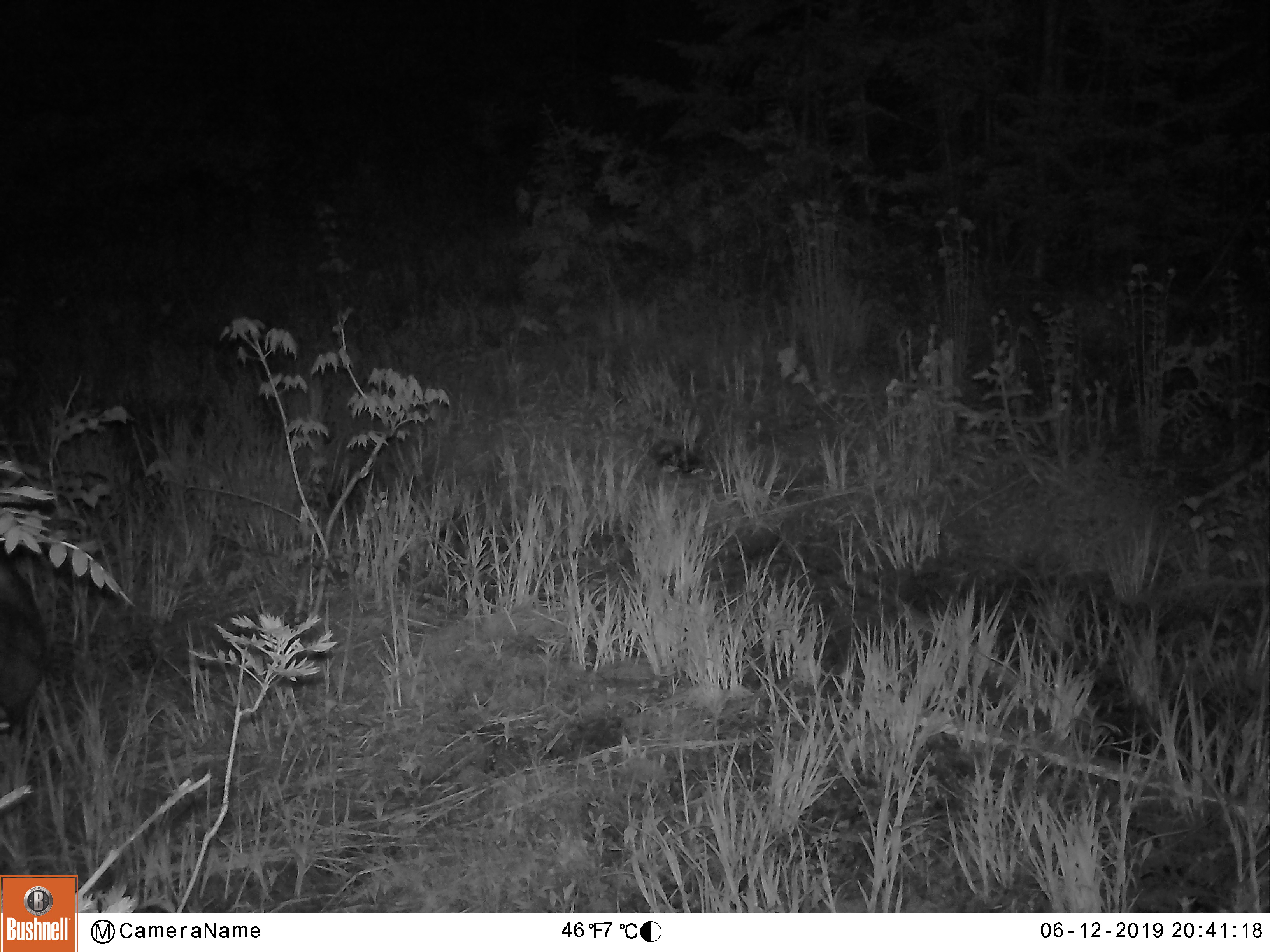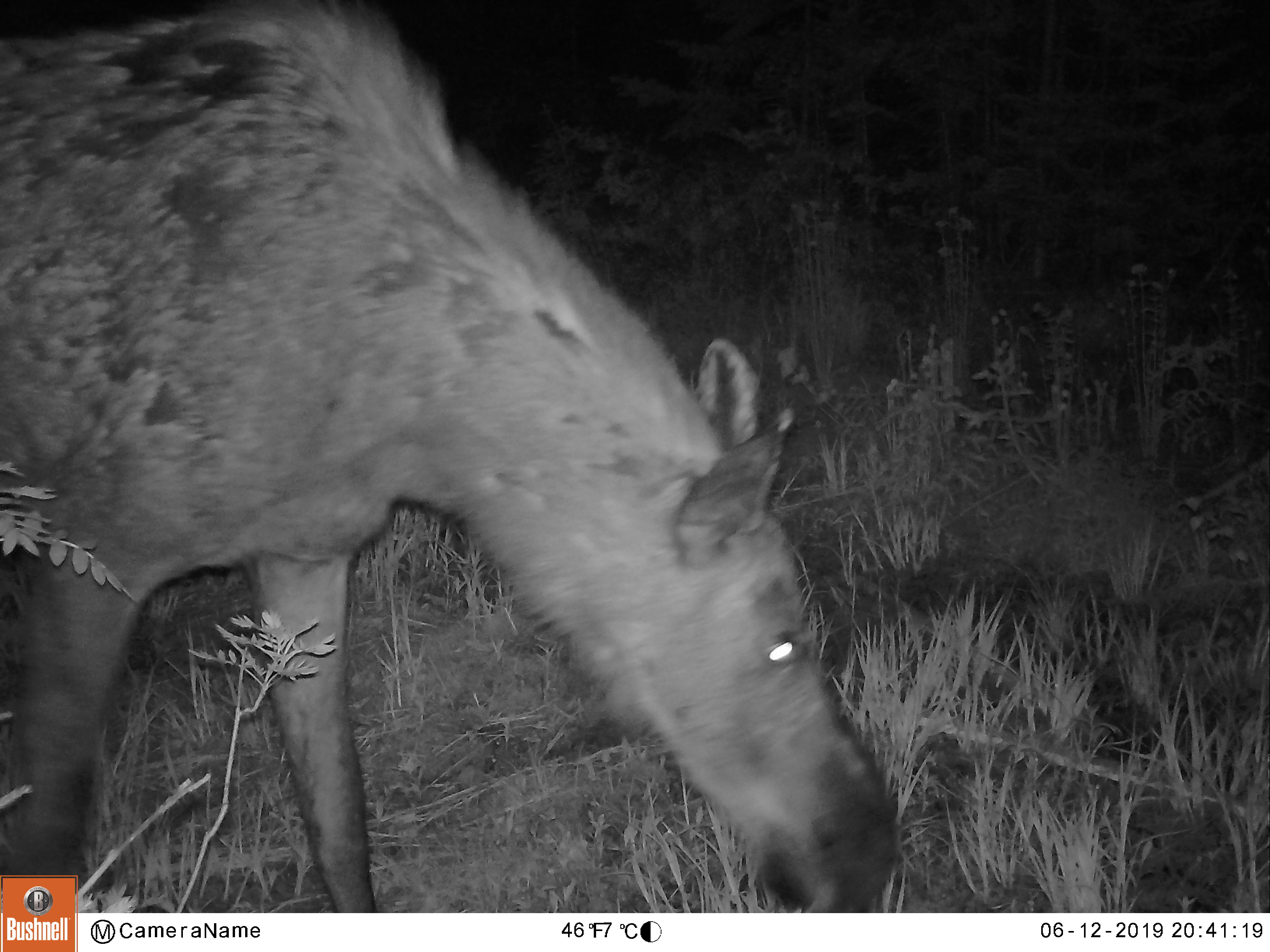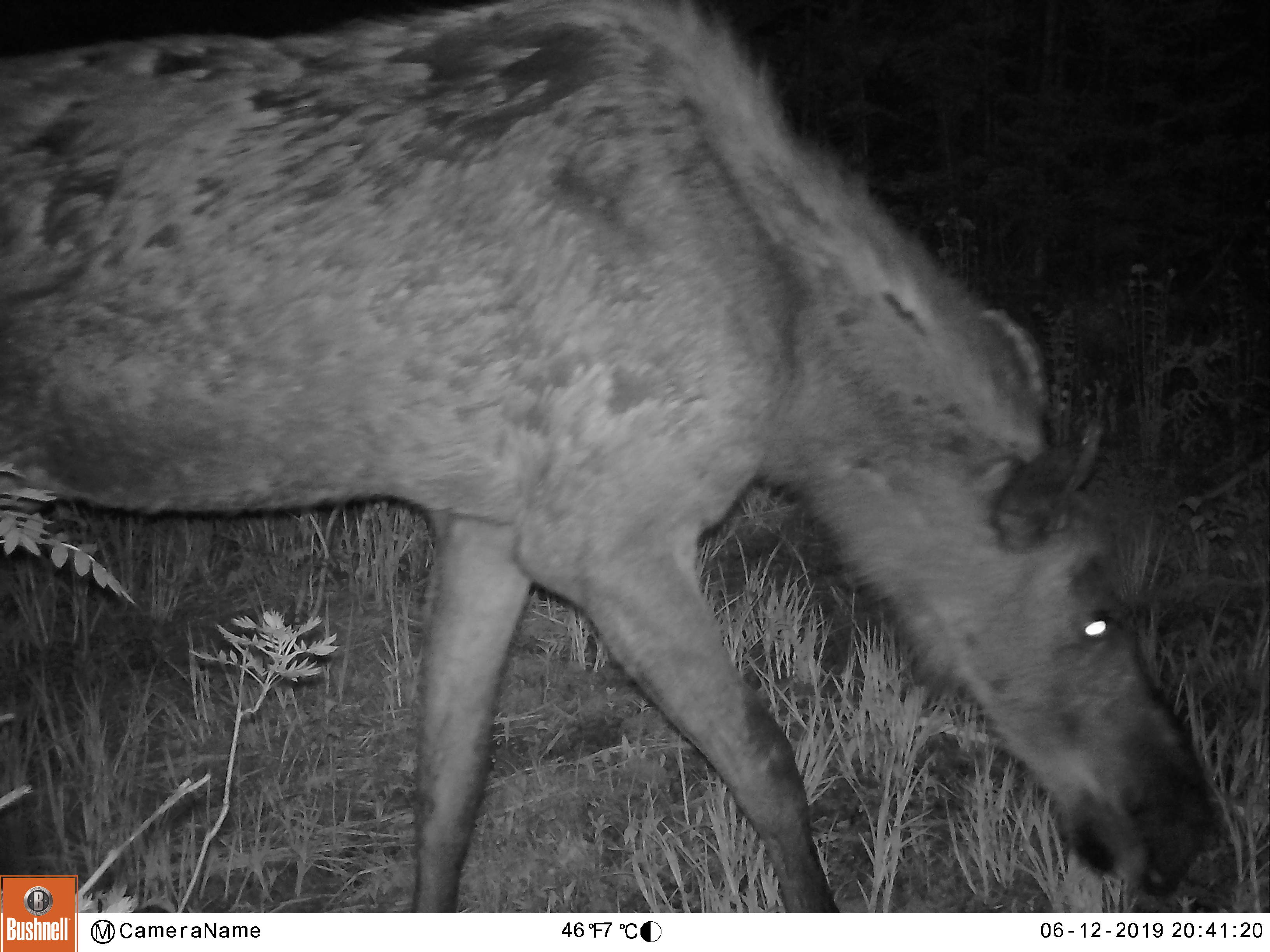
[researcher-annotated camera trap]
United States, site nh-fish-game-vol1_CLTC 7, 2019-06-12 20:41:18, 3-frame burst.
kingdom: Animalia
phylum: Chordata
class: Mammalia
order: Artiodactyla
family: Cervidae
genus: Alces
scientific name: Alces alces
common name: moose